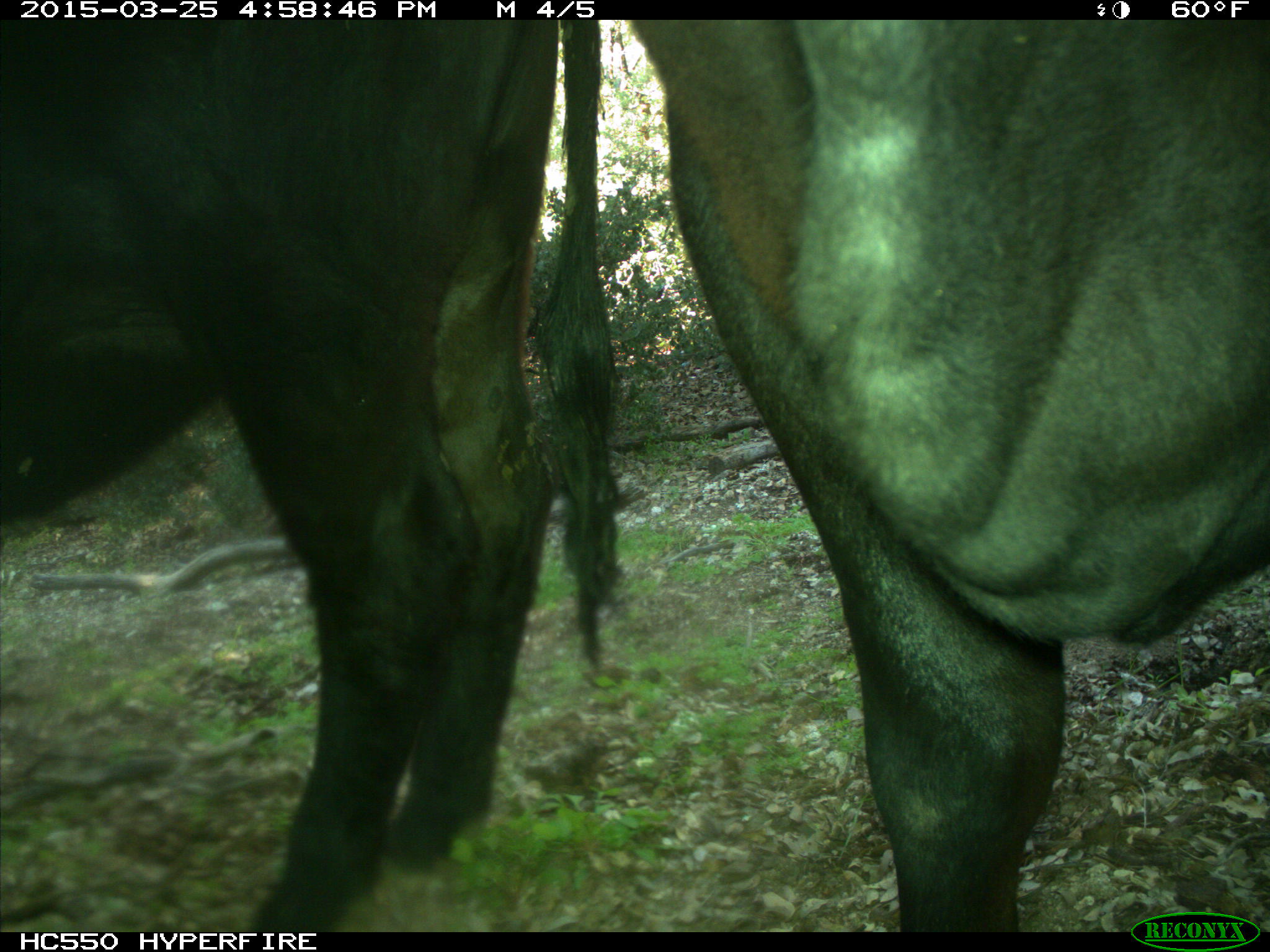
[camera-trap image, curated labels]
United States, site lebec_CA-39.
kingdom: Animalia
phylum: Chordata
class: Mammalia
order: Artiodactyla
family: Bovidae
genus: Bos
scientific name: Bos taurus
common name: domestic cow